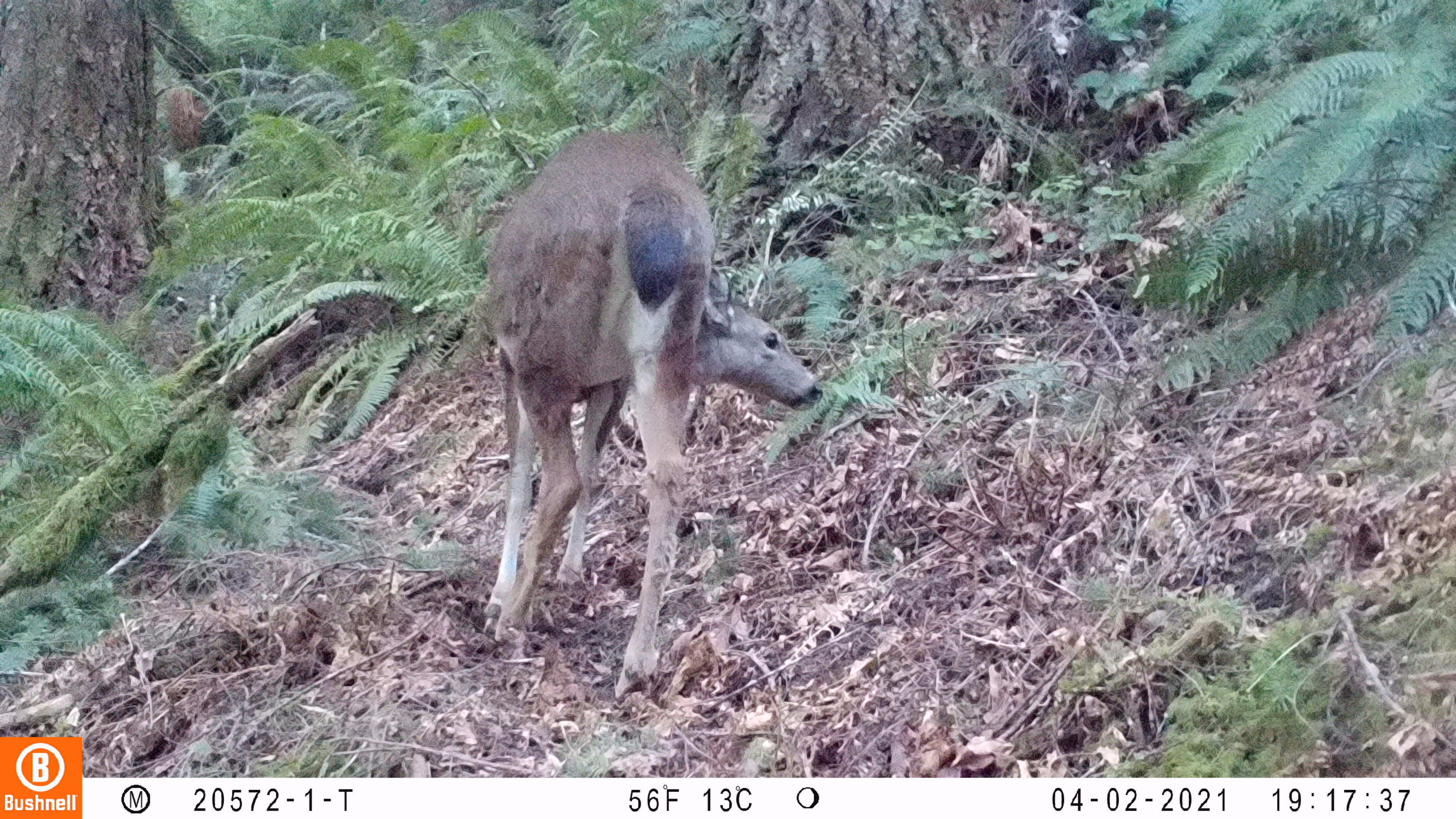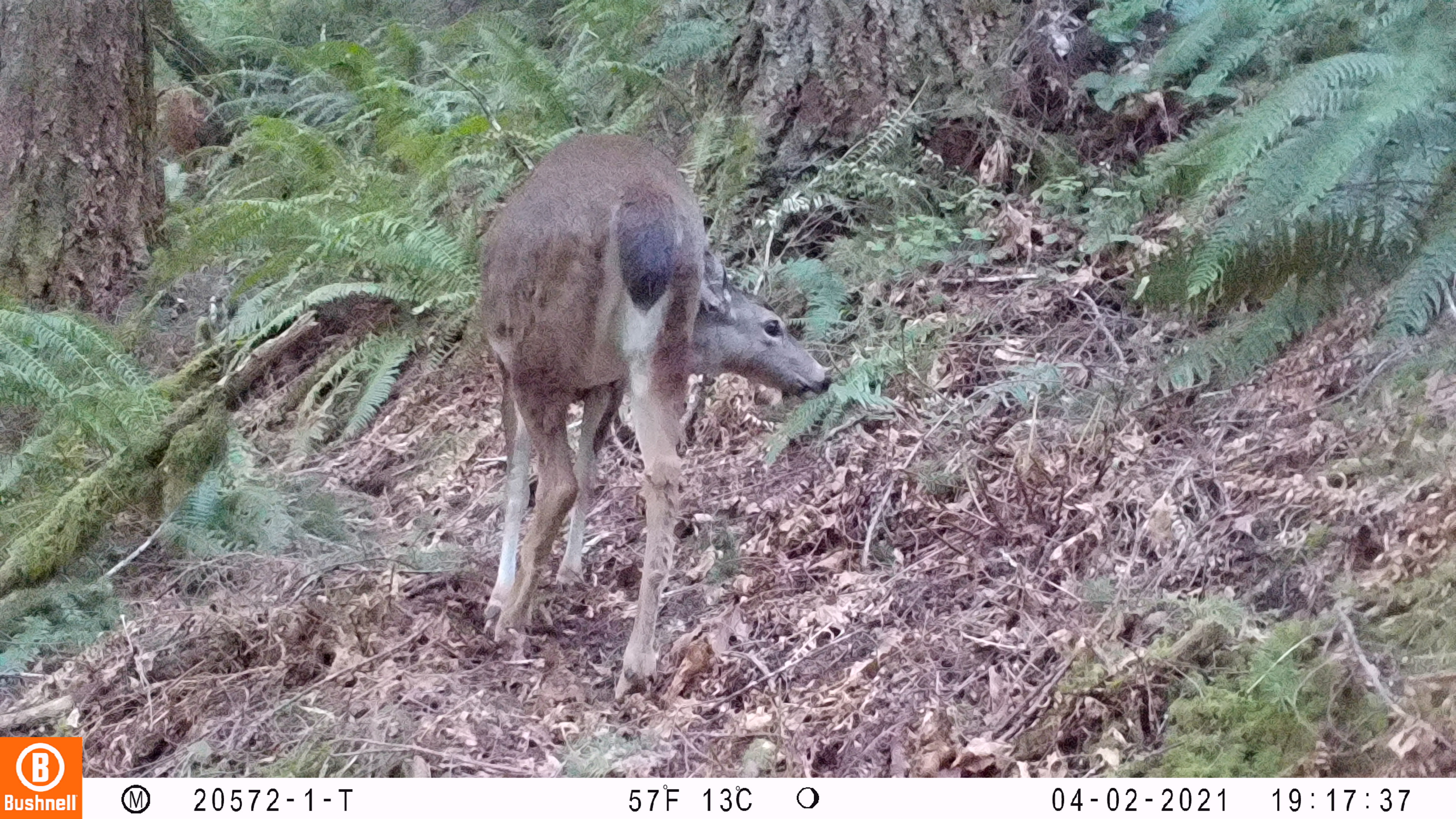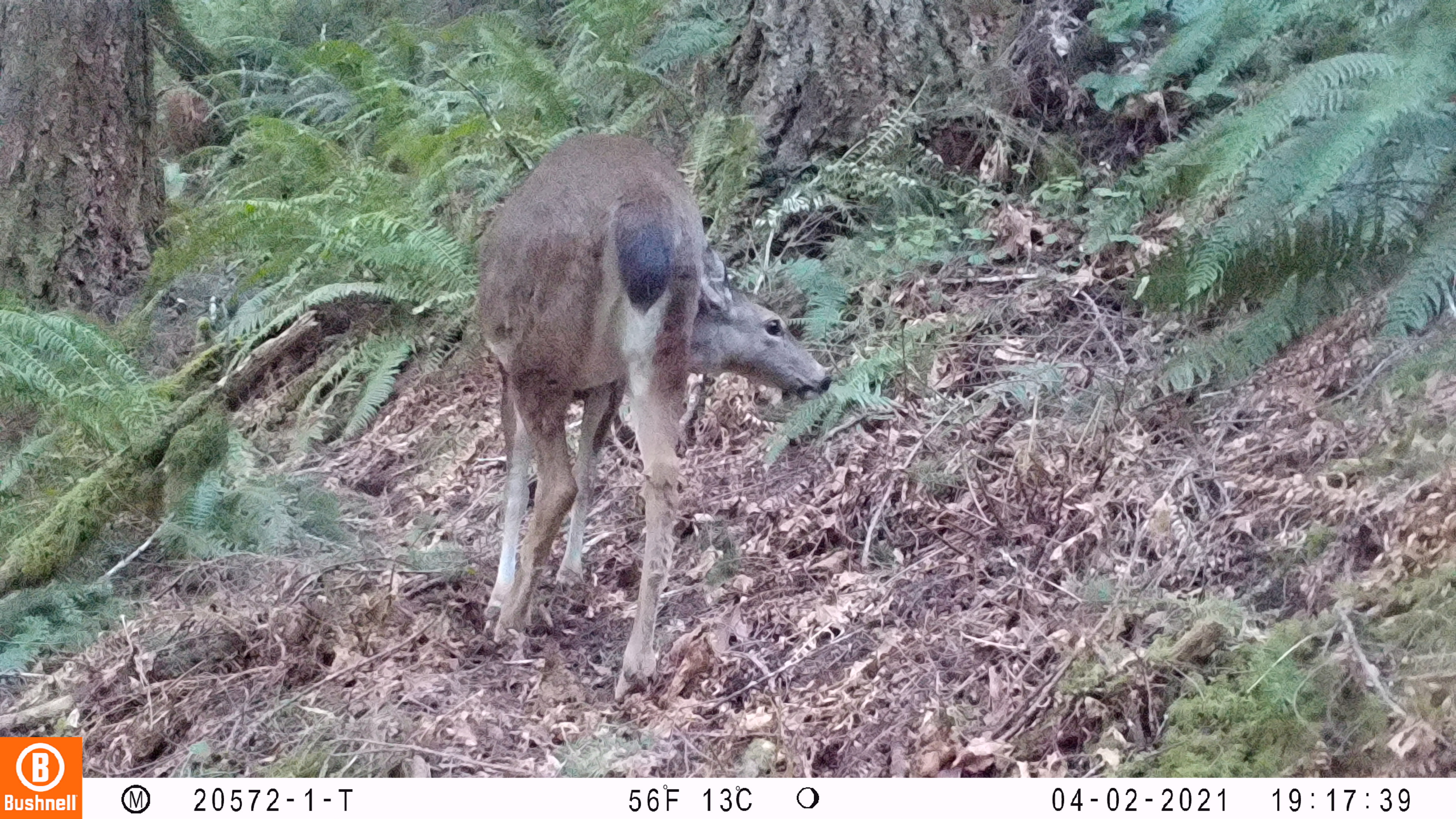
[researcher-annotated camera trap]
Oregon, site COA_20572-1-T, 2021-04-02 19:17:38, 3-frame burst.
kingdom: Animalia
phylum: Chordata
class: Mammalia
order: Artiodactyla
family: Cervidae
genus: Odocoileus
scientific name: Odocoileus hemionus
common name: black-tailed deer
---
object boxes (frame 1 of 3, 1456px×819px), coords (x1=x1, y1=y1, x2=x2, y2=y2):
black-tailed deer: (x1=467, y1=117, x2=831, y2=690)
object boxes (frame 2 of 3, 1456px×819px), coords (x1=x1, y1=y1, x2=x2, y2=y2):
black-tailed deer: (x1=474, y1=125, x2=836, y2=690)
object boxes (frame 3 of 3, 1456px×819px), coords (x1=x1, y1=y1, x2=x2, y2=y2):
black-tailed deer: (x1=456, y1=127, x2=834, y2=705)